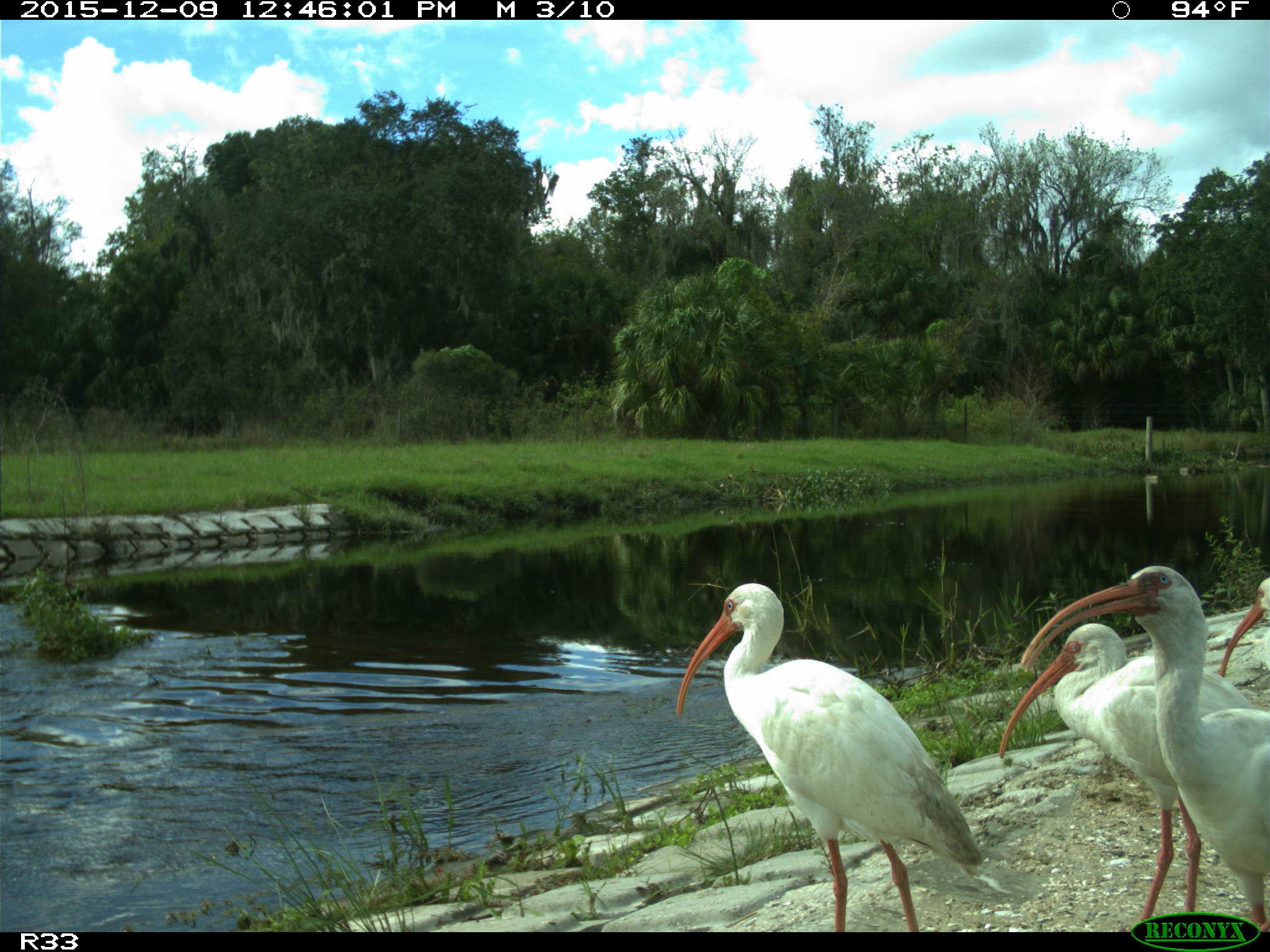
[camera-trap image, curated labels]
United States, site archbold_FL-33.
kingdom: Animalia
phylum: Chordata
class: Aves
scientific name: Aves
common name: birds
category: unidentified bird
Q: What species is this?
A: Unidentified bird (birds) (Aves).